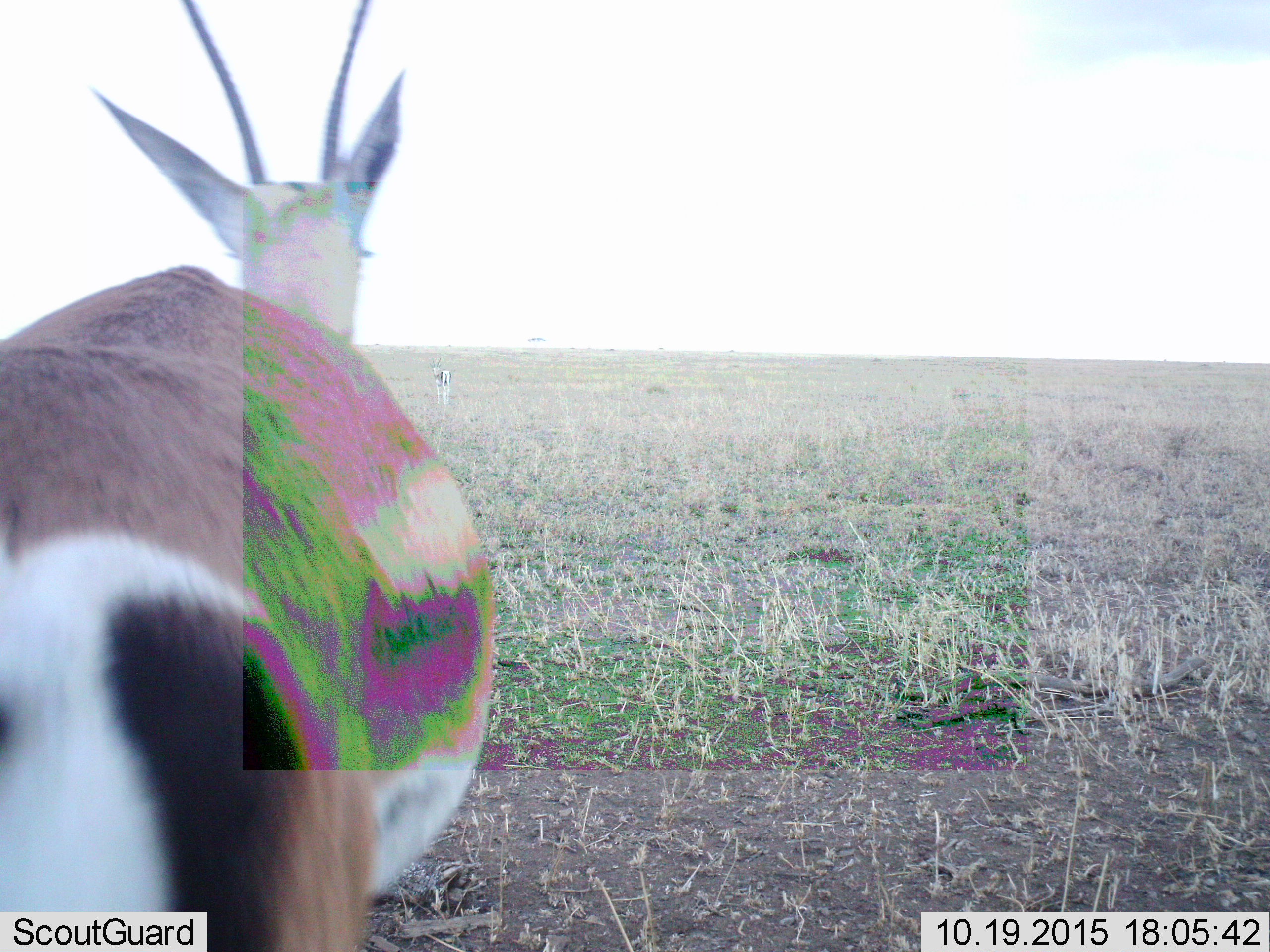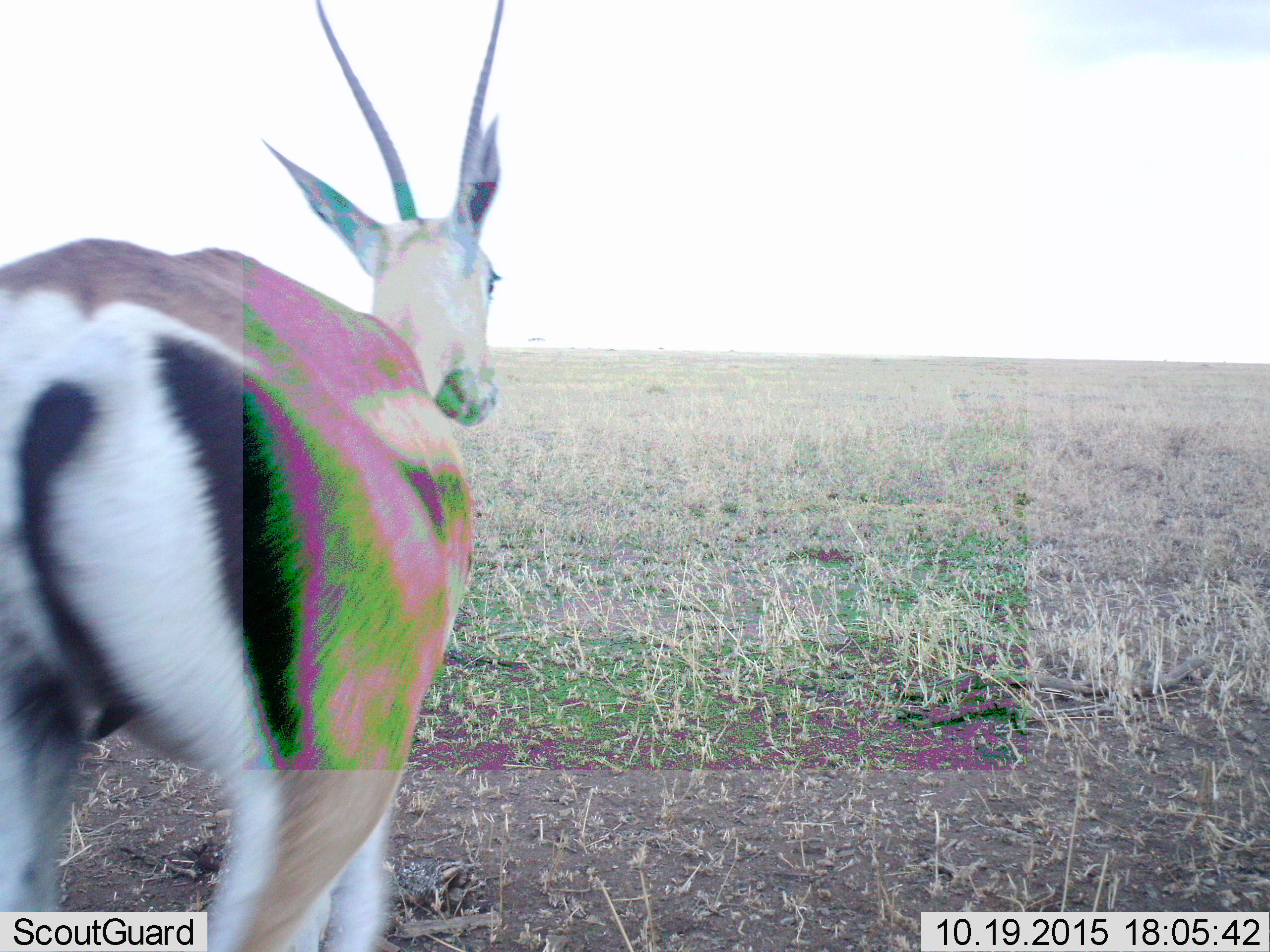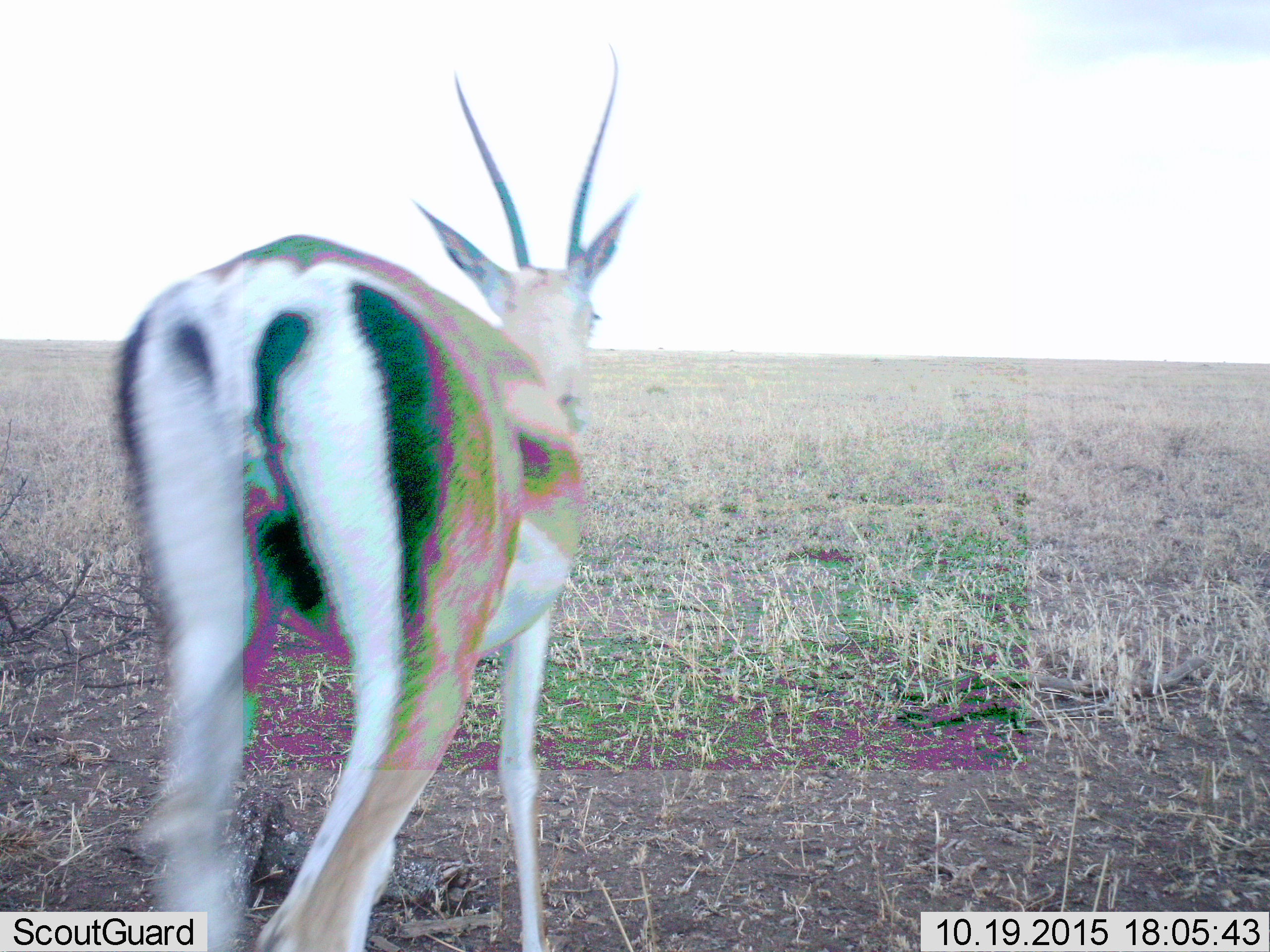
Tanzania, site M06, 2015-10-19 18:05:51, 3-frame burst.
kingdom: Animalia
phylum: Chordata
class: Mammalia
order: Artiodactyla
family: Bovidae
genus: Eudorcas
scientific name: Eudorcas thomsonii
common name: thomson's gazelle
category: gazellethomsons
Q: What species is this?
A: Gazellethomsons (thomson's gazelle) (Eudorcas thomsonii).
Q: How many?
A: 2.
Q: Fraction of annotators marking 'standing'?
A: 67%.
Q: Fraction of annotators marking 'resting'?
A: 0%.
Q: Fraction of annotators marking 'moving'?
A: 83%.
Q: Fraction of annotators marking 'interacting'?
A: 0%.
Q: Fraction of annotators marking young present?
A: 0%.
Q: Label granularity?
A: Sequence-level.